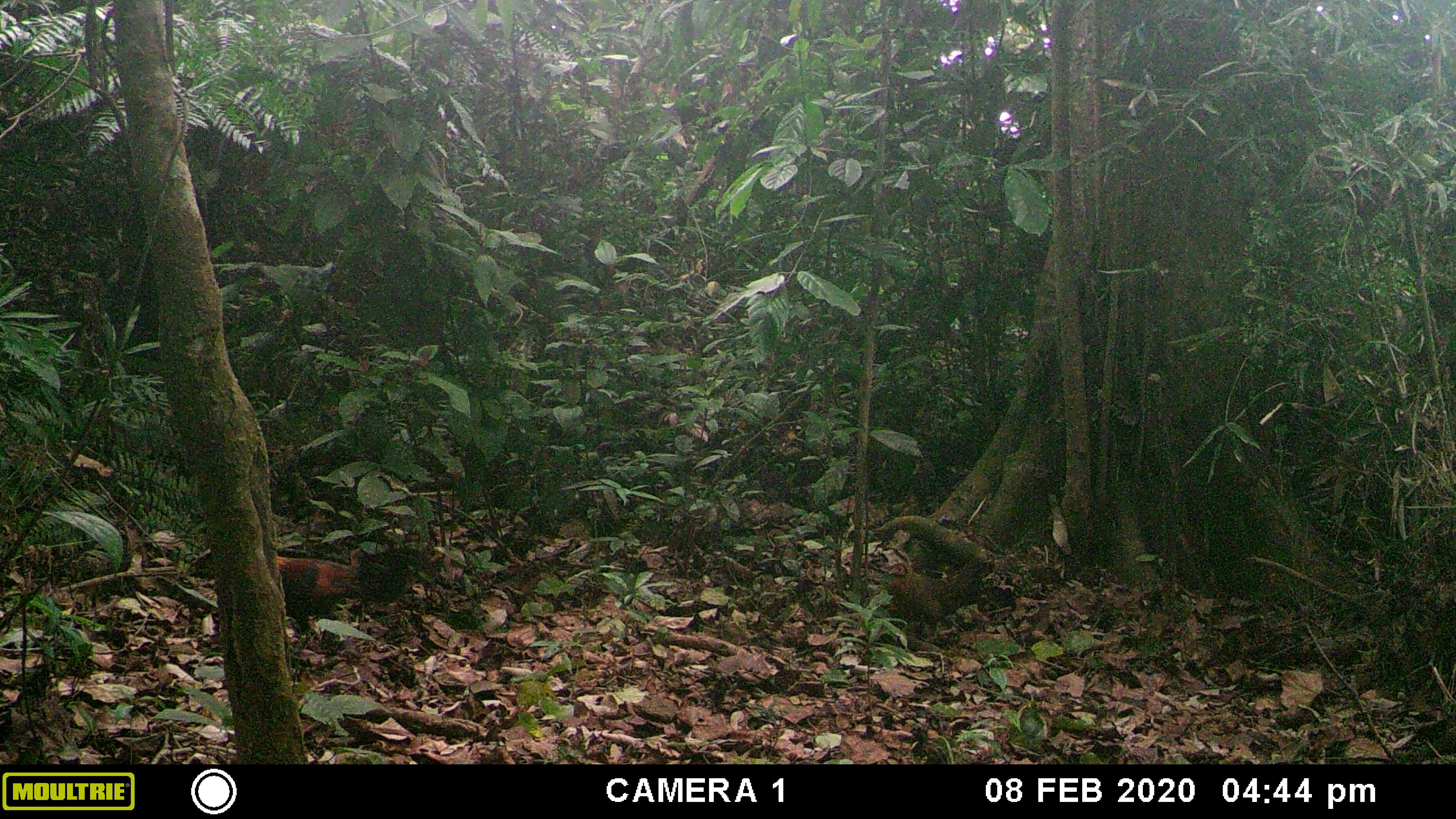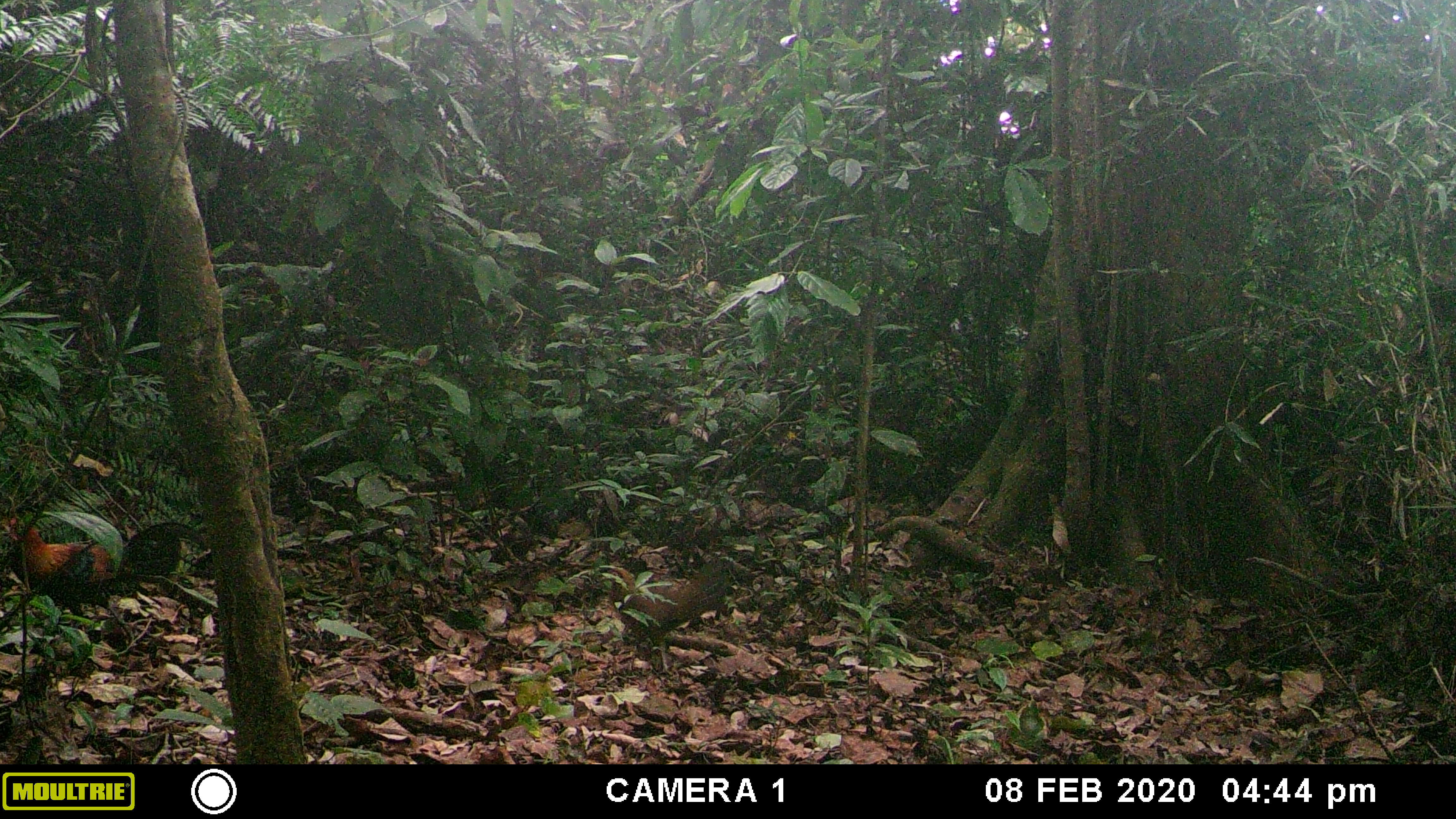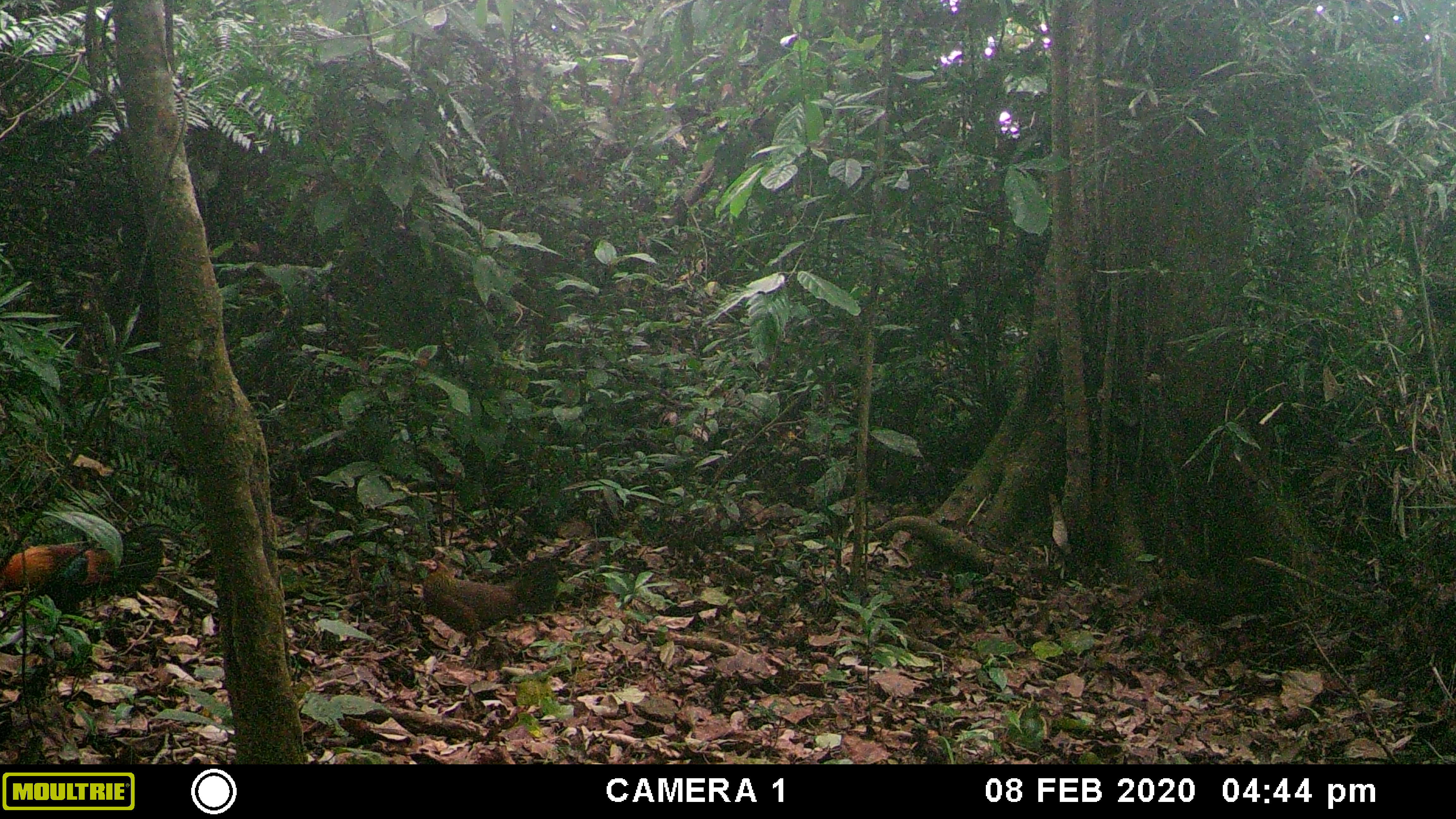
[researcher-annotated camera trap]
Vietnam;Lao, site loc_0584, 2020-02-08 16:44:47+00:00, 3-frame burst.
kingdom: Animalia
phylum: Chordata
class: Aves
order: Galliformes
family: Phasianidae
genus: Gallus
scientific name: Gallus gallus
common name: red junglefowl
Red junglefowl (Gallus gallus). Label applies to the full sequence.